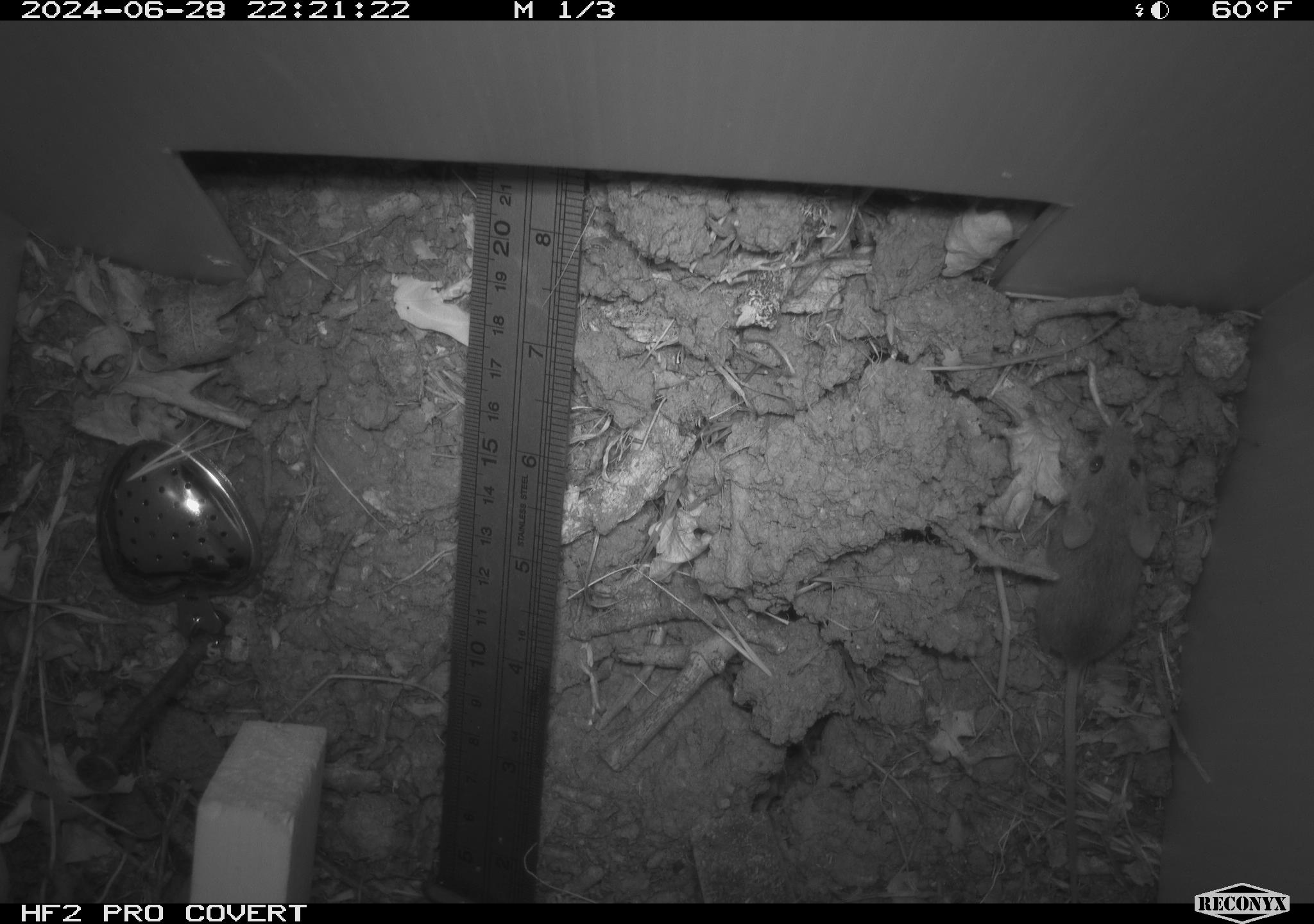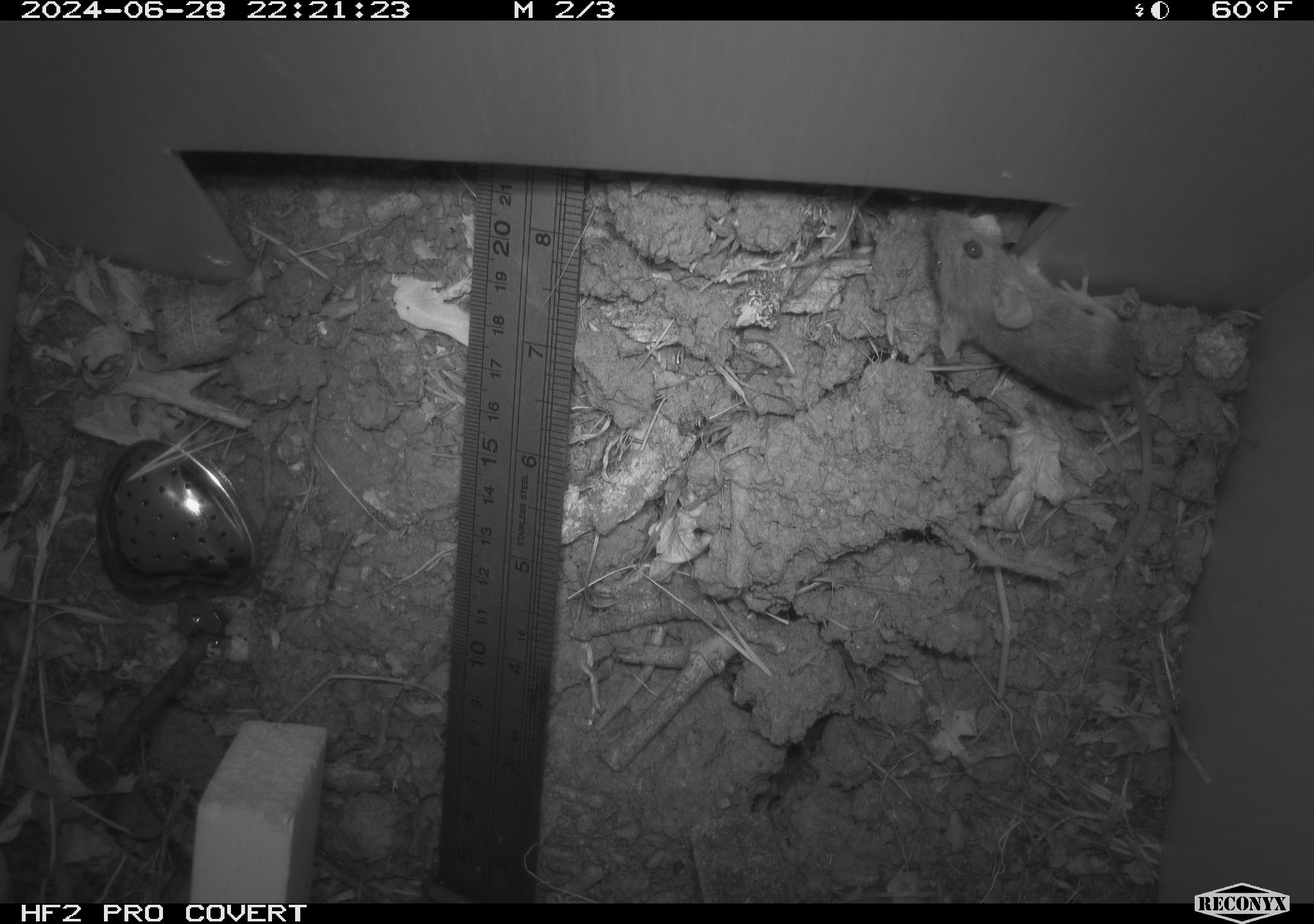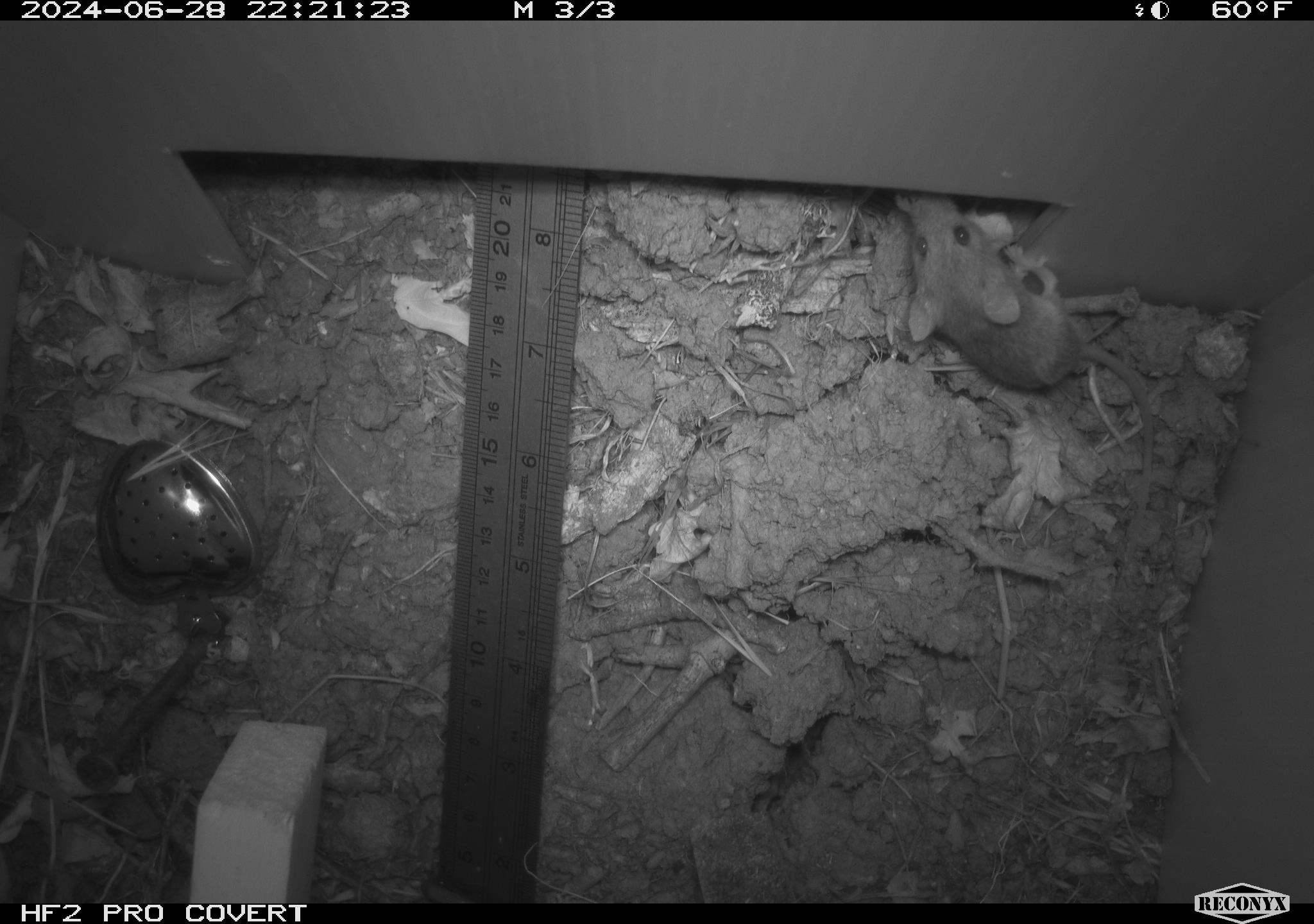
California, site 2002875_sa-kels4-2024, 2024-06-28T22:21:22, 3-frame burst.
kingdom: Animalia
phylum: Chordata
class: Mammalia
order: Rodentia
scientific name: Rodentia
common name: rodent